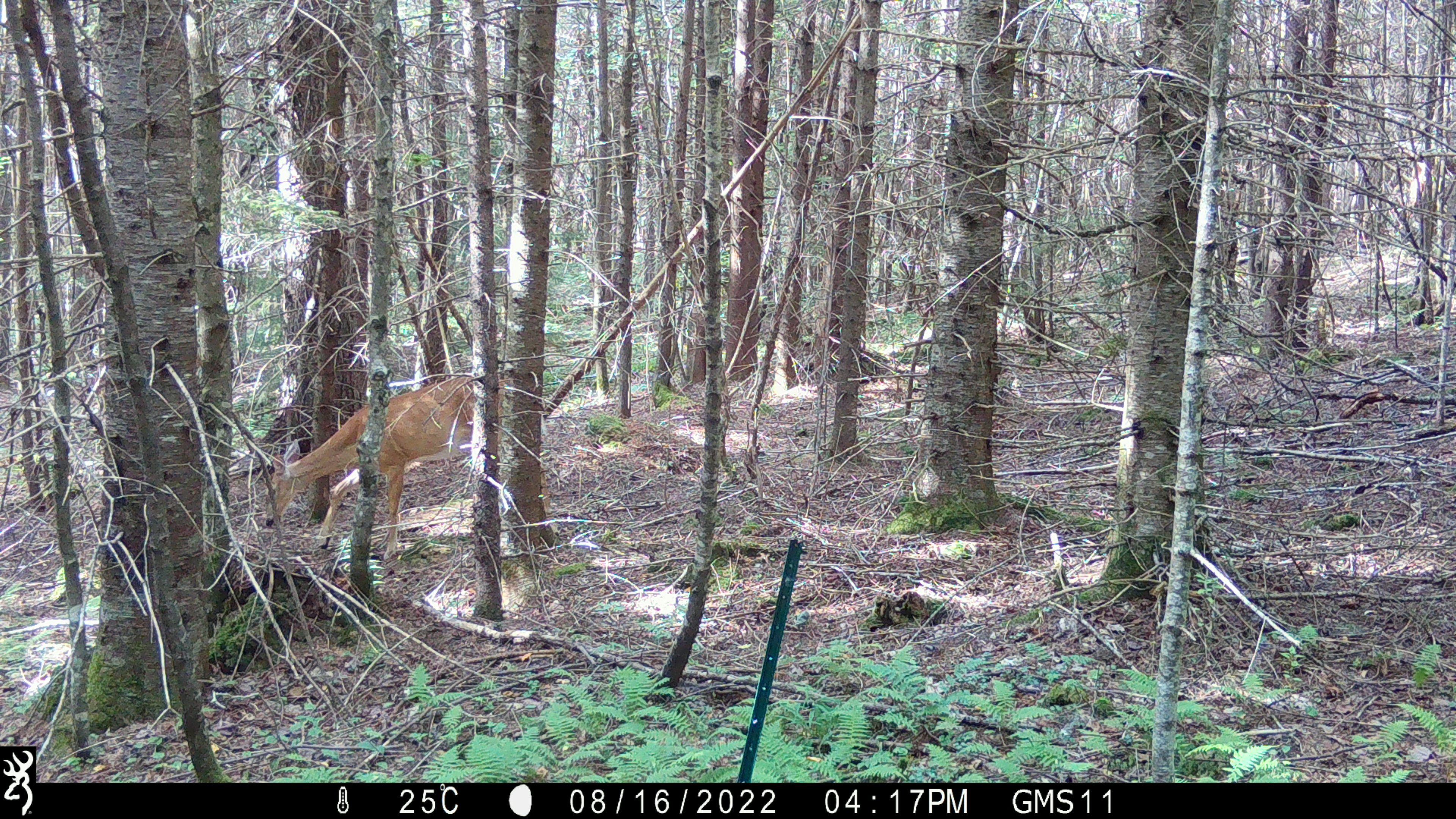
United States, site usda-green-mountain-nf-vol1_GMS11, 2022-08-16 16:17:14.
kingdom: Animalia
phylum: Chordata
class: Mammalia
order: Artiodactyla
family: Cervidae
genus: Odocoileus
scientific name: Odocoileus virginianus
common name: white-tailed deer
White-tailed deer (Odocoileus virginianus).